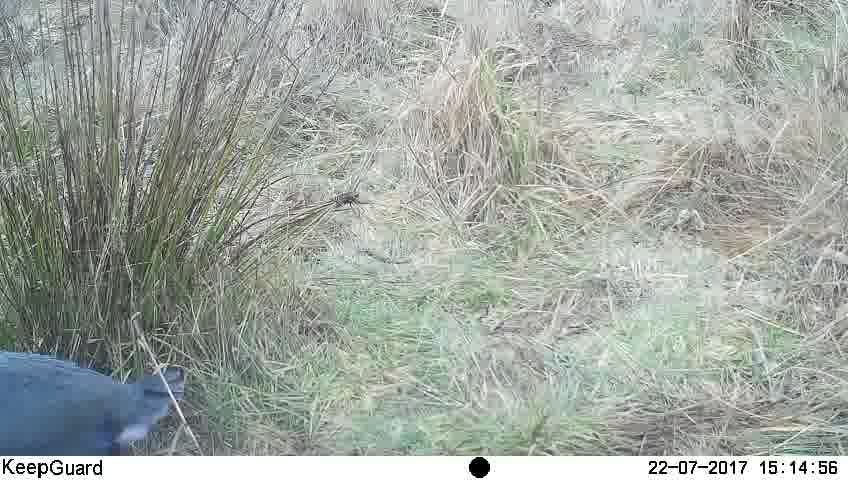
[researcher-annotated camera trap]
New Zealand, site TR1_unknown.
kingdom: Animalia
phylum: Chordata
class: Aves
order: Gruiformes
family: Rallidae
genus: Porphyrio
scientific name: Porphyrio mantelli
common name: takahe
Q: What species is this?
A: Takahe (Porphyrio mantelli).